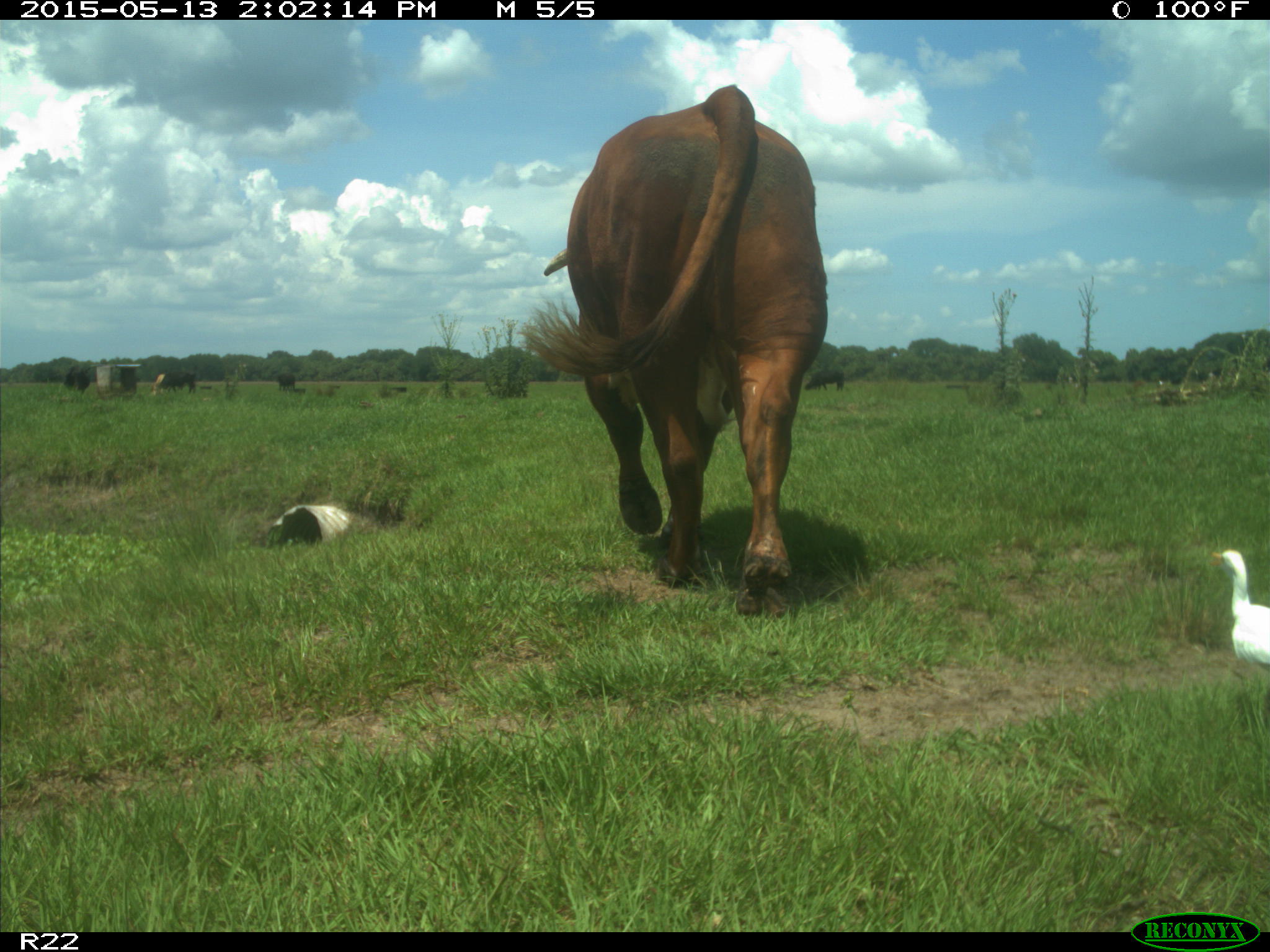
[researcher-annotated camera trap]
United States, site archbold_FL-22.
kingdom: Animalia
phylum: Chordata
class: Mammalia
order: Artiodactyla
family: Bovidae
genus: Bos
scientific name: Bos taurus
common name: domestic cow